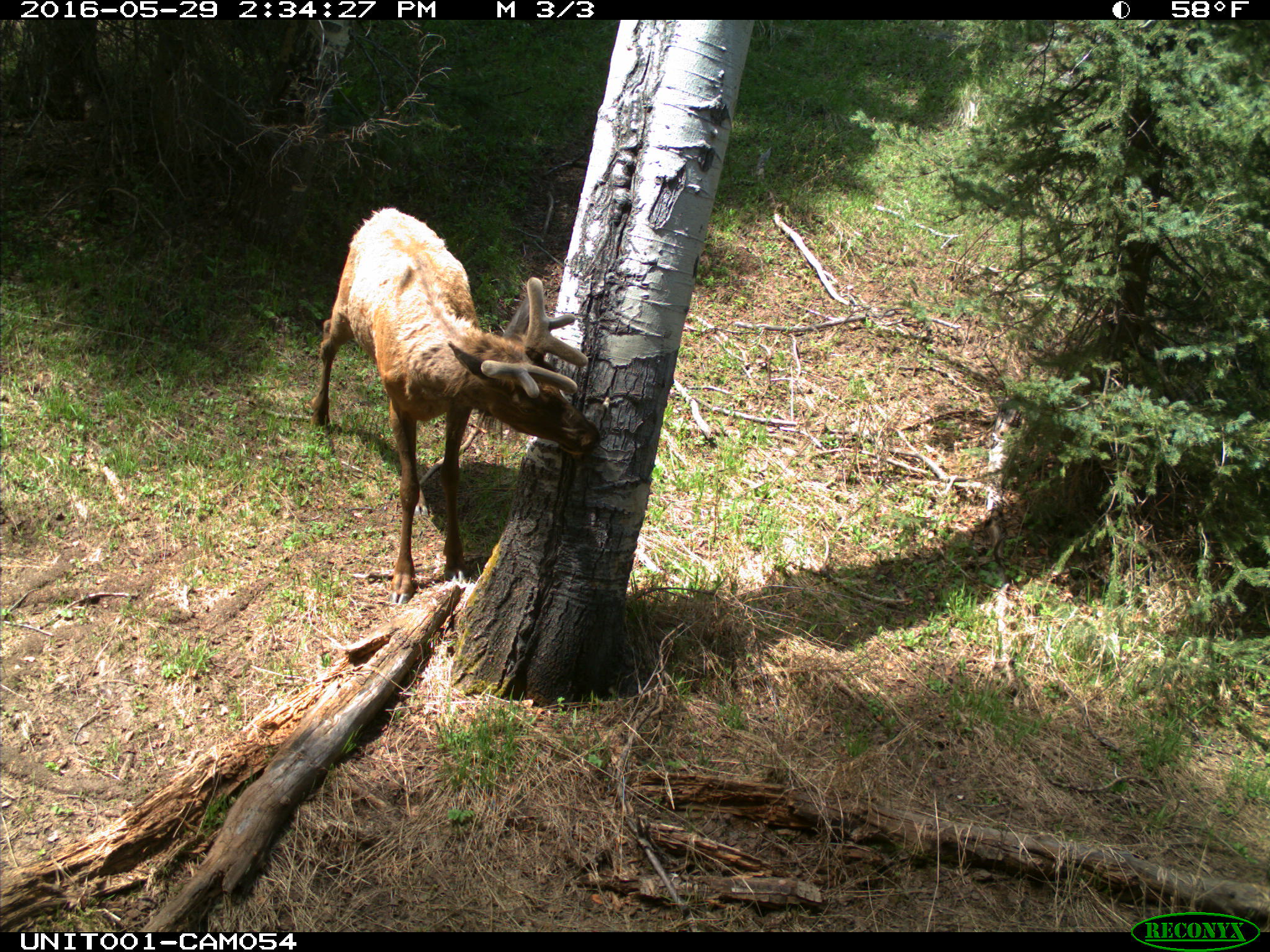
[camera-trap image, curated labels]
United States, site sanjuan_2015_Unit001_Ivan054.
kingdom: Animalia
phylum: Chordata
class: Mammalia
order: Artiodactyla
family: Cervidae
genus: Cervus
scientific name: Cervus elaphus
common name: red deer